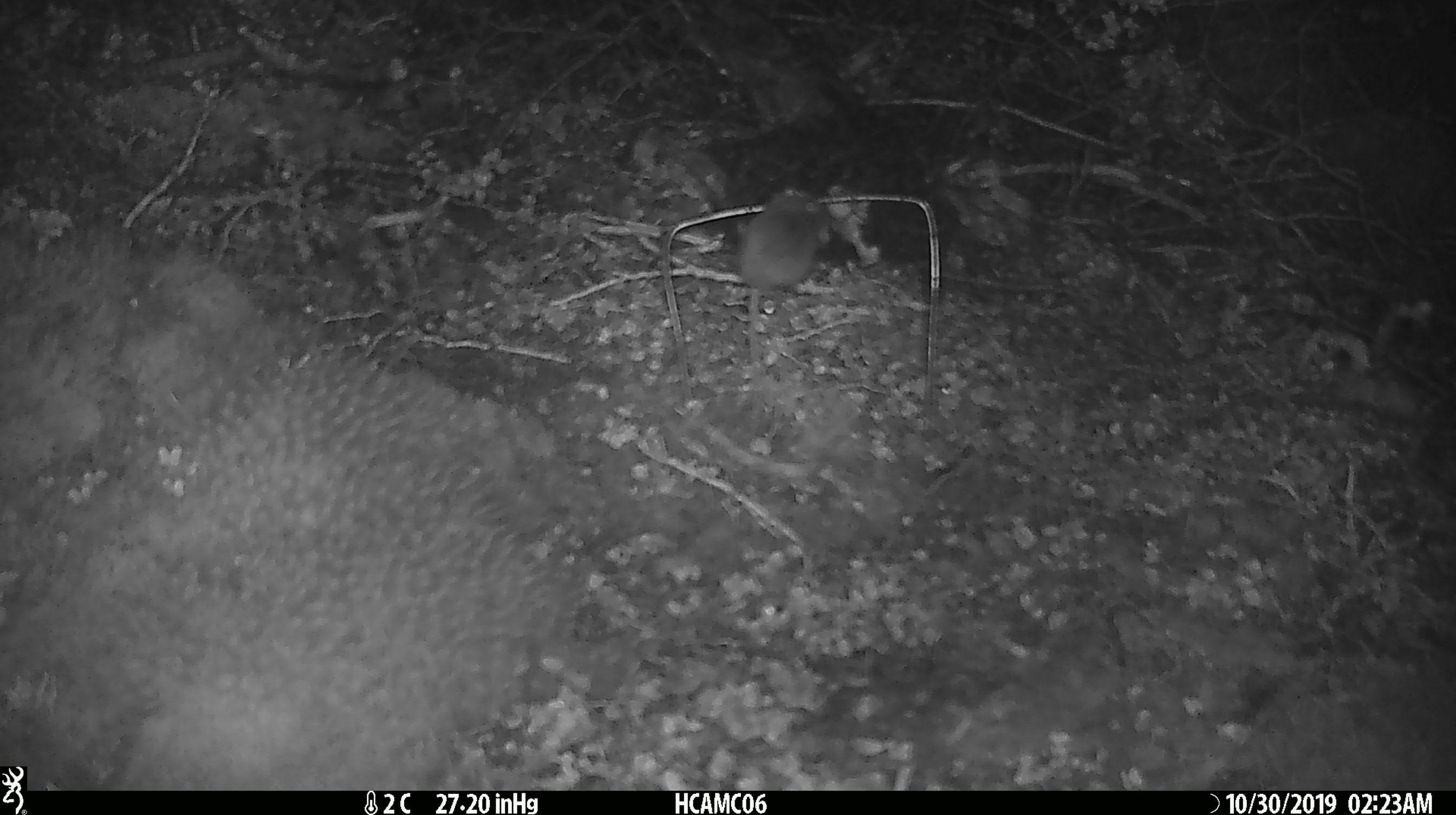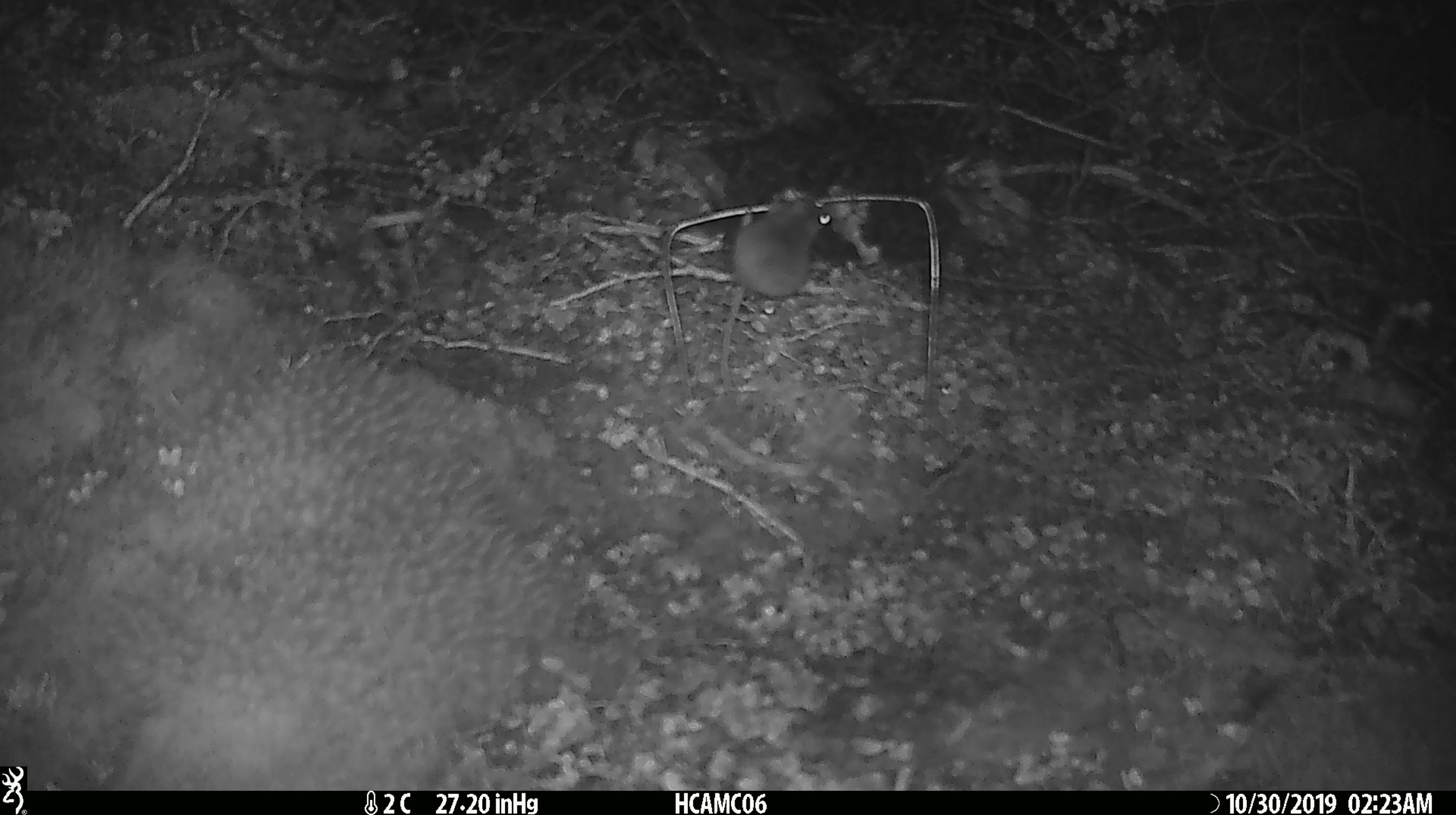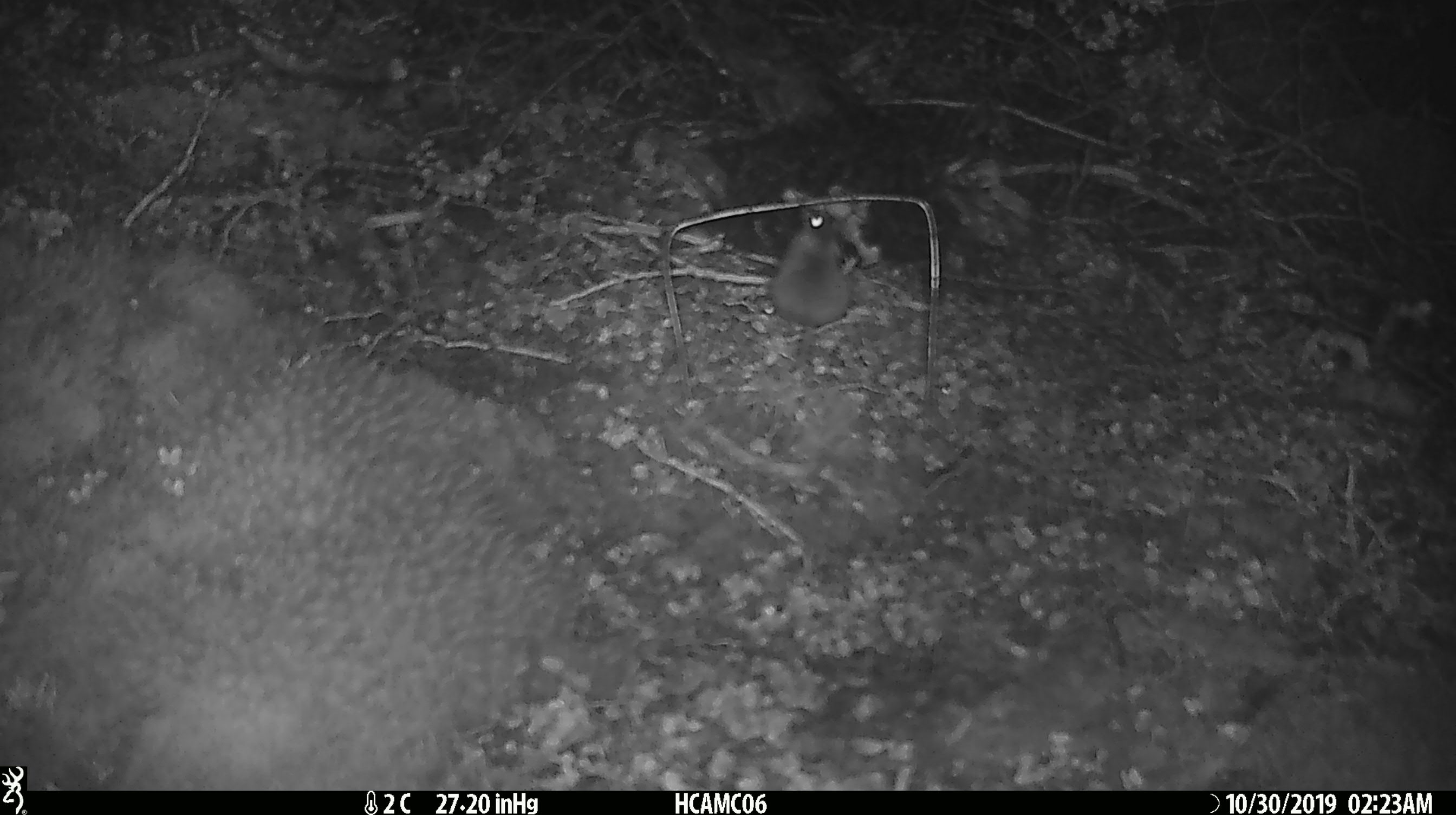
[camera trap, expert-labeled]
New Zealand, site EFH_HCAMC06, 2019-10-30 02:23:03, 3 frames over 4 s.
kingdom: Animalia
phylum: Chordata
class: Mammalia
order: Rodentia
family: Muridae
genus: Mus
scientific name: Mus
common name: mouse